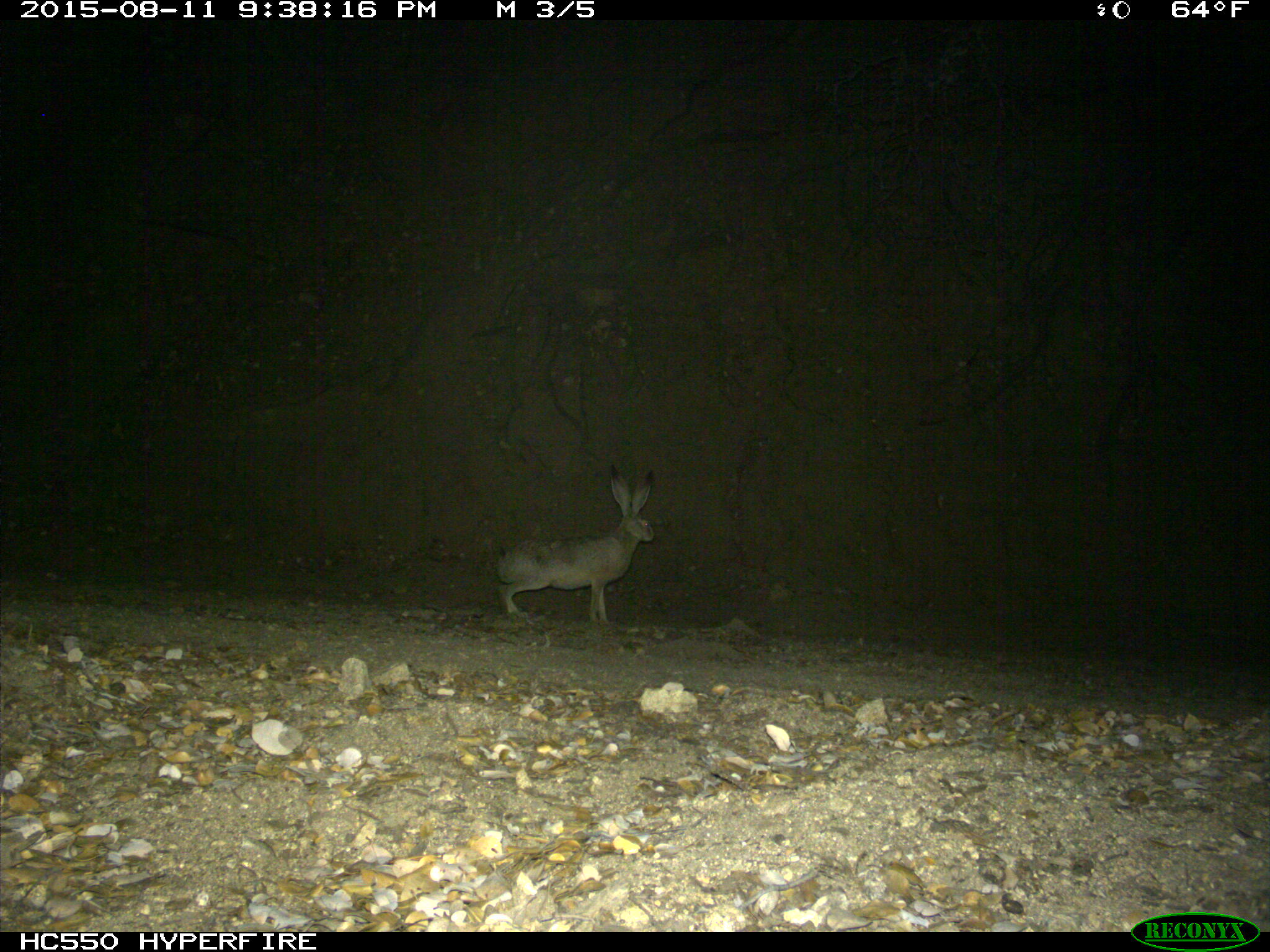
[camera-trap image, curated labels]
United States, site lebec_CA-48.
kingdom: Animalia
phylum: Chordata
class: Mammalia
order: Lagomorpha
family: Leporidae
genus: Lepus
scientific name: Lepus californicus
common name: black-tailed jackrabbit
Lepus californicus (black-tailed jackrabbit).